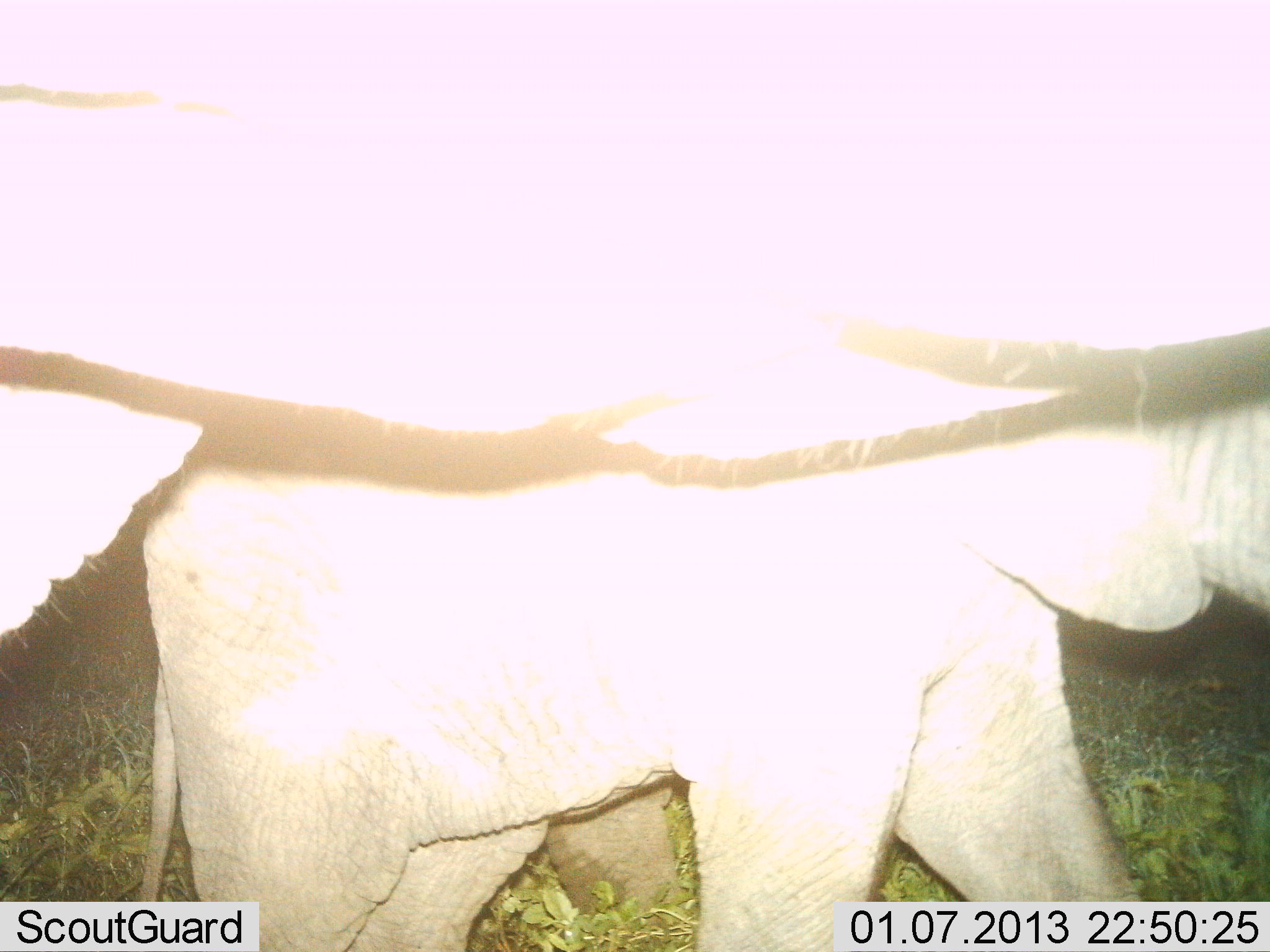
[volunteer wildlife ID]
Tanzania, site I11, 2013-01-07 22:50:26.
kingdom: Animalia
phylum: Chordata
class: Mammalia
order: Proboscidea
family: Elephantidae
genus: Loxodonta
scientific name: Loxodonta africana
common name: african bush elephant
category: elephant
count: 2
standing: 58%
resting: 5%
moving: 42%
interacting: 0%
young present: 89%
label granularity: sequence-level